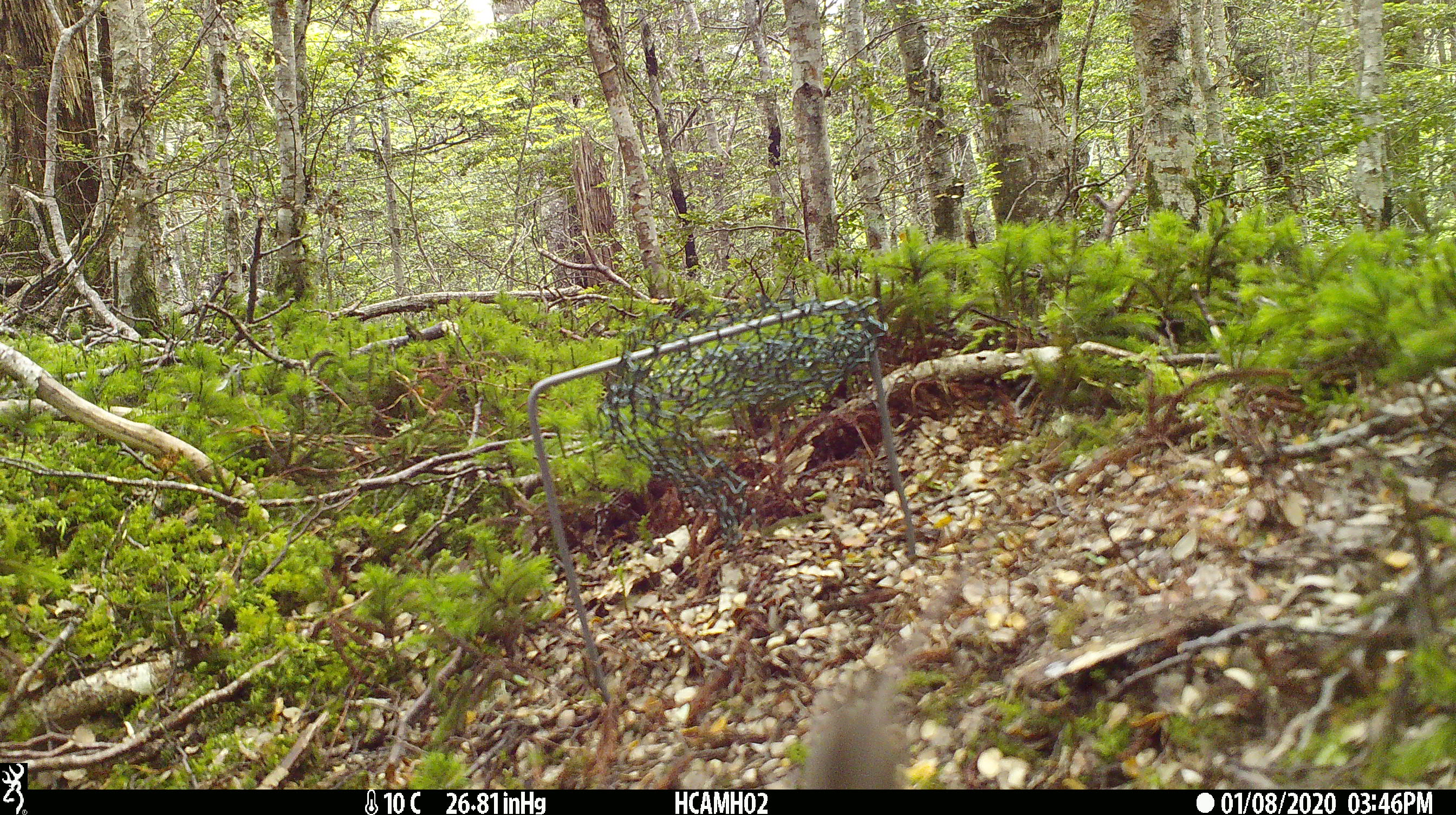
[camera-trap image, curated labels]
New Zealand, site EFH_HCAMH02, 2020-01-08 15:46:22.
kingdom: Animalia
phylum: Chordata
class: Mammalia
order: Rodentia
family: Muridae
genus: Mus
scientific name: Mus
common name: mouse